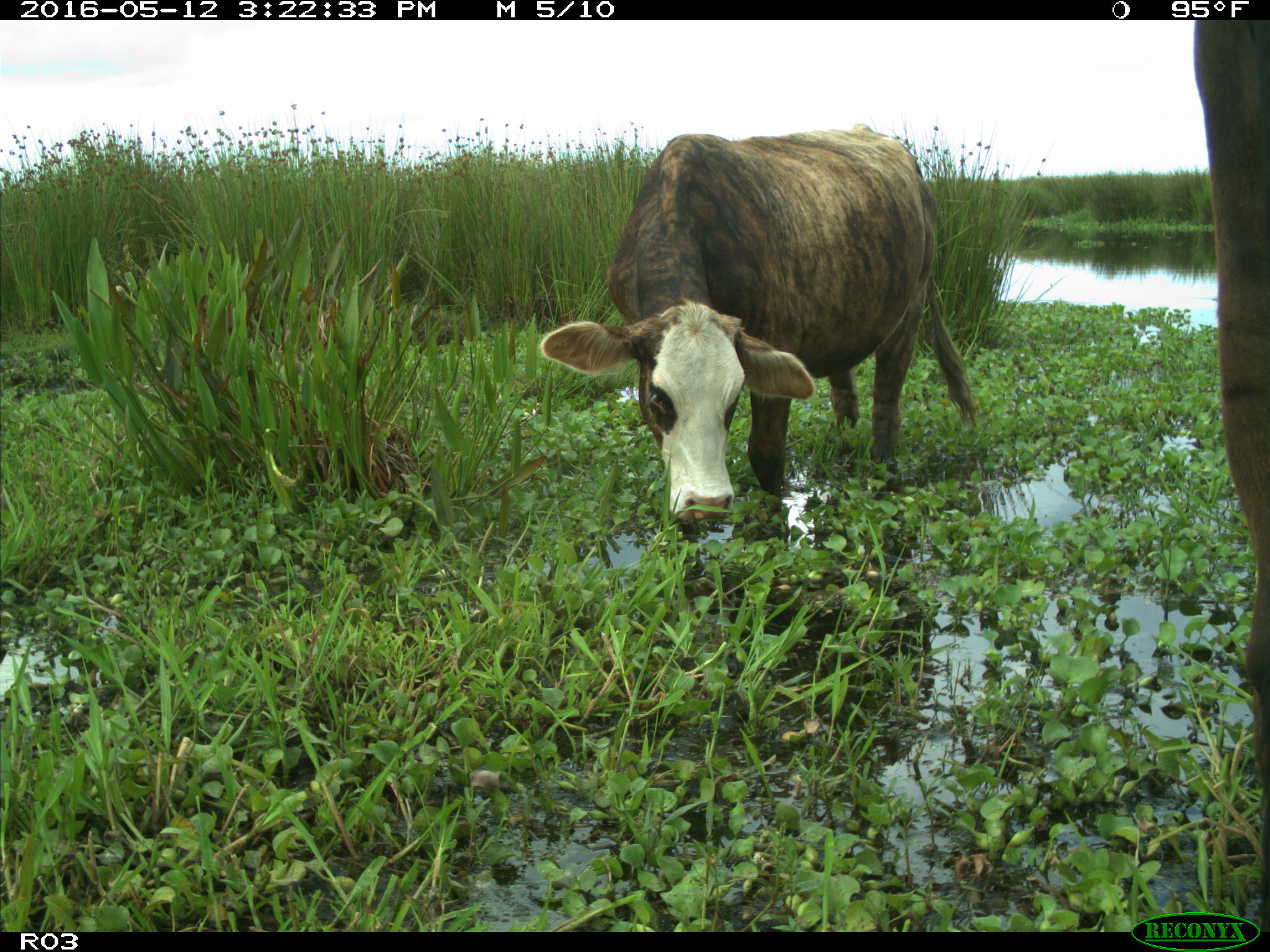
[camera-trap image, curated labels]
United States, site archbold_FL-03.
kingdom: Animalia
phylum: Chordata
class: Mammalia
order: Artiodactyla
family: Bovidae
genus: Bos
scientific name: Bos taurus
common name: domestic cow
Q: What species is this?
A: Bos taurus (domestic cow).